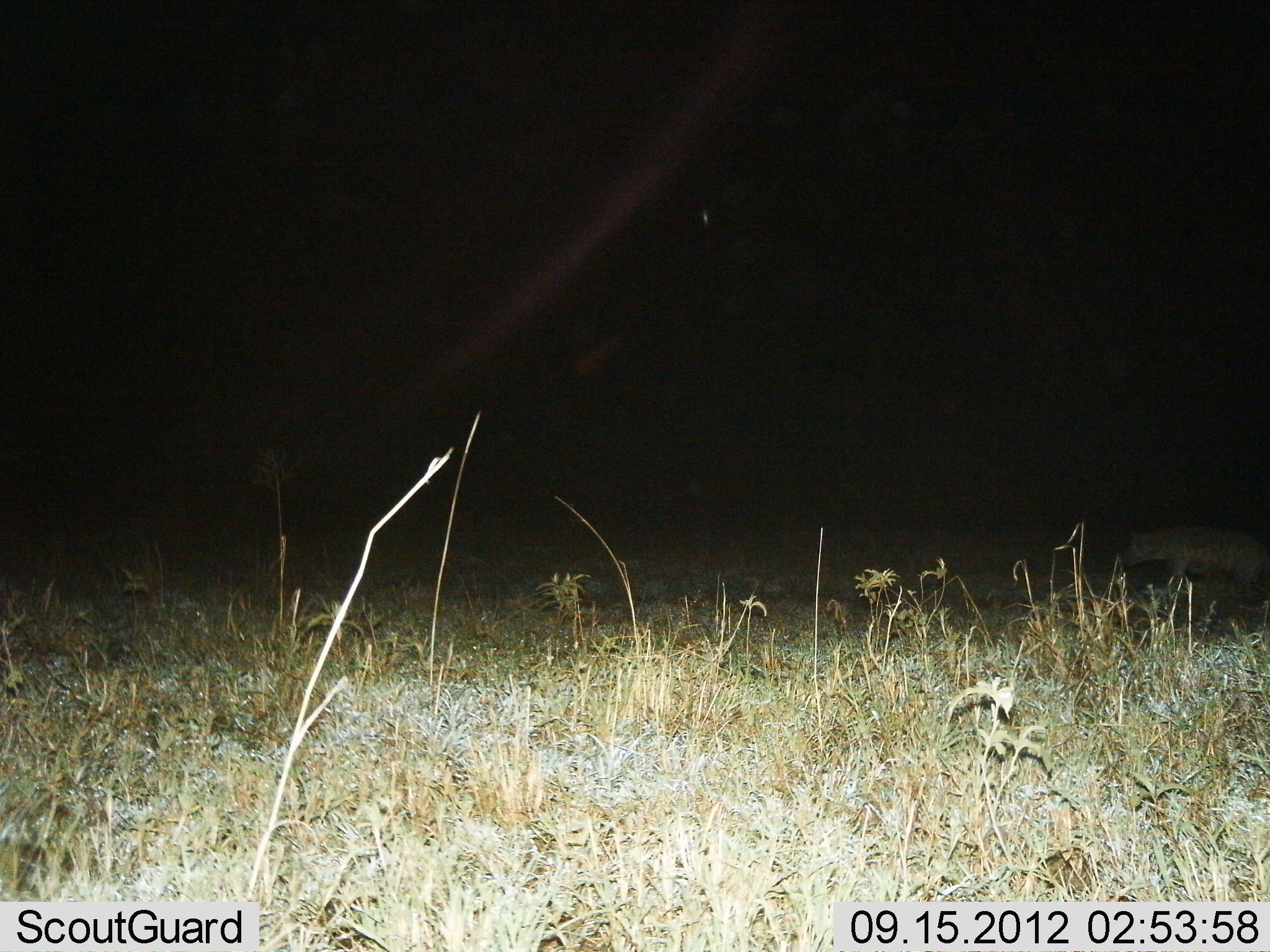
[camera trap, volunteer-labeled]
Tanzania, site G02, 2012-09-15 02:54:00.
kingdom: Animalia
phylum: Chordata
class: Mammalia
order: Carnivora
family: Hyaenidae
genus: Crocuta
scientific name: Crocuta crocuta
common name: spotted hyena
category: hyenaspotted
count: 1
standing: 60%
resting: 0%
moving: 40%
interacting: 0%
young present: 0%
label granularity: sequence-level